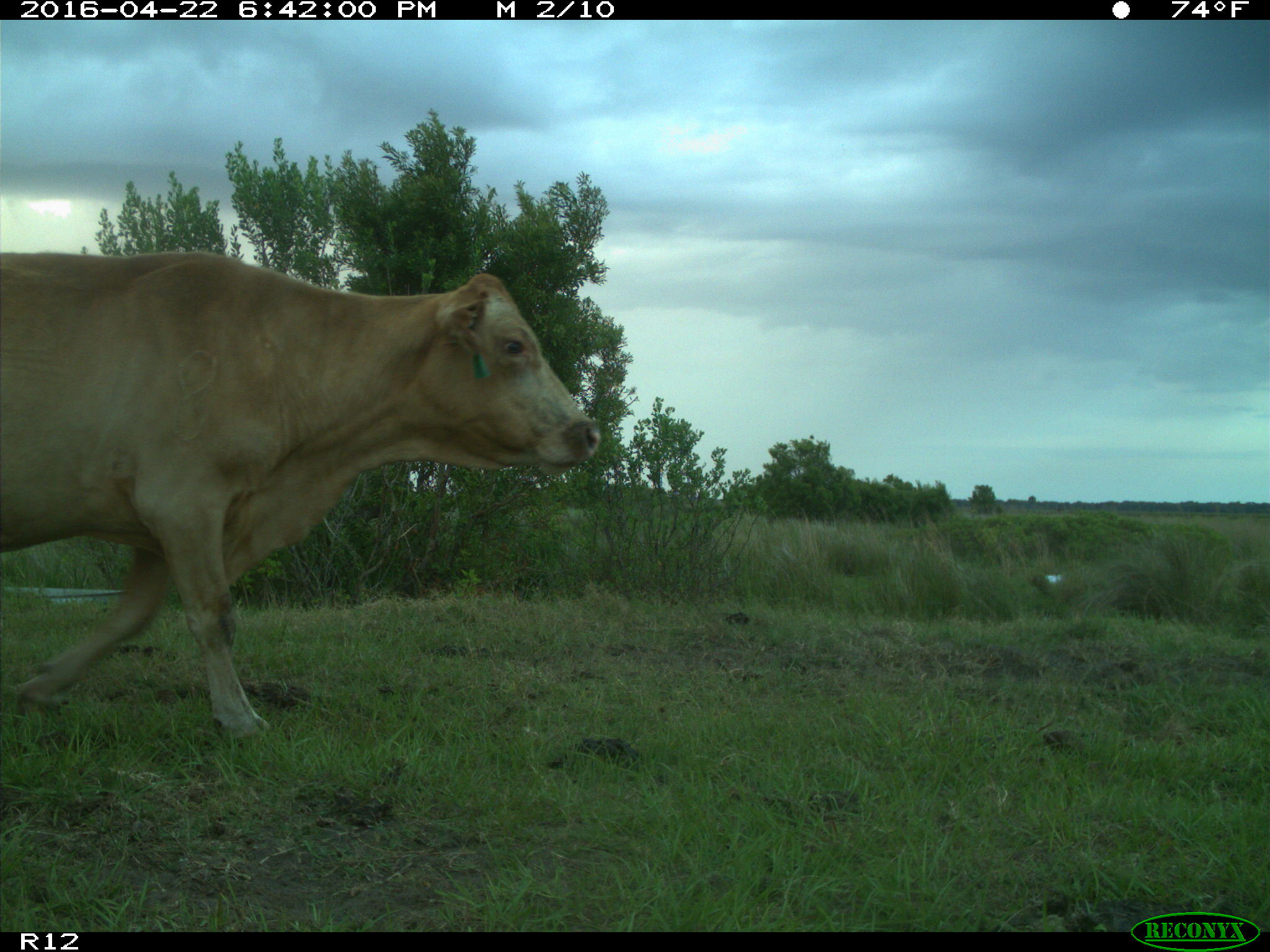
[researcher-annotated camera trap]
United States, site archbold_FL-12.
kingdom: Animalia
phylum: Chordata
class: Mammalia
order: Artiodactyla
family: Bovidae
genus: Bos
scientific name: Bos taurus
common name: domestic cow